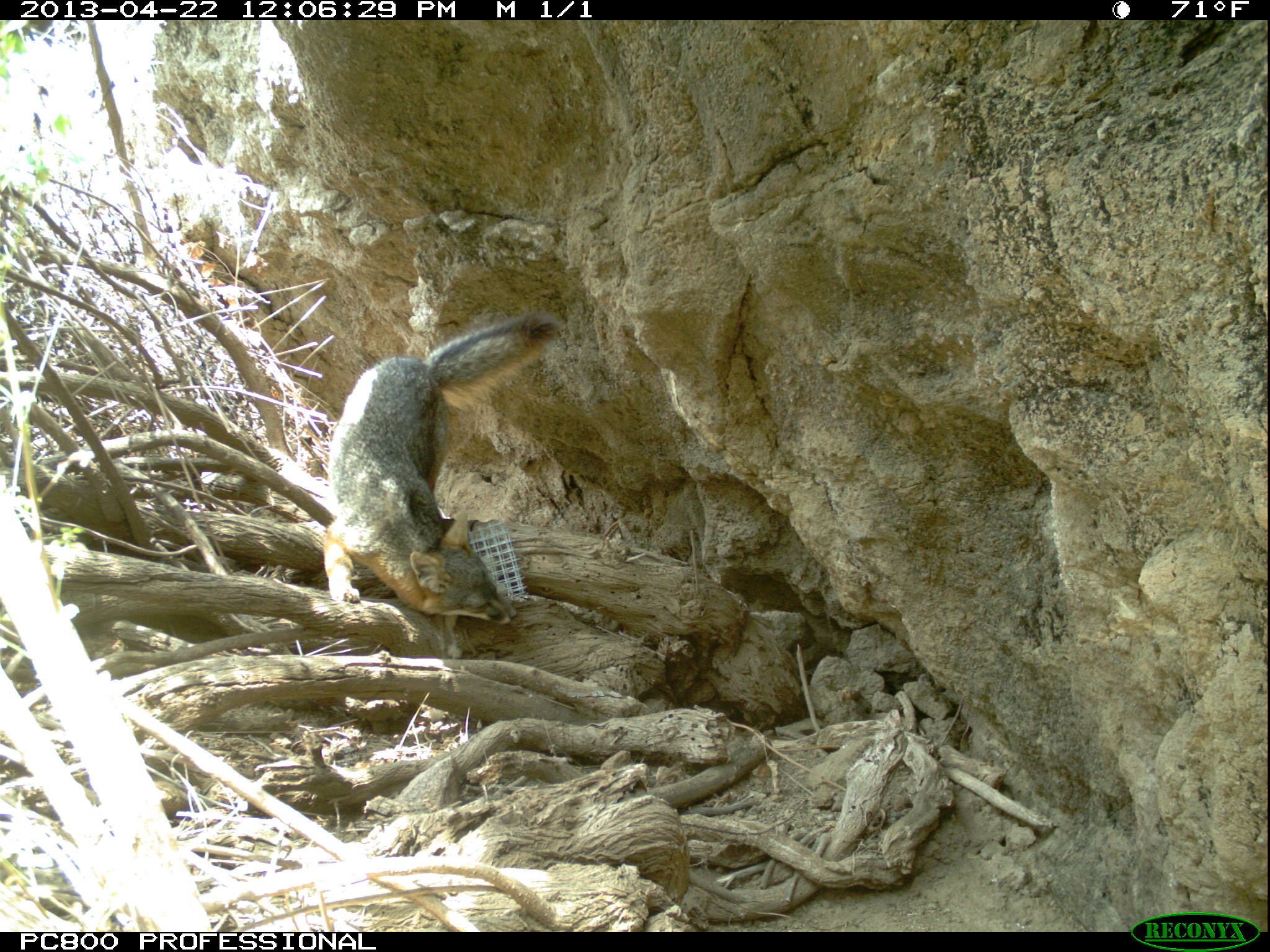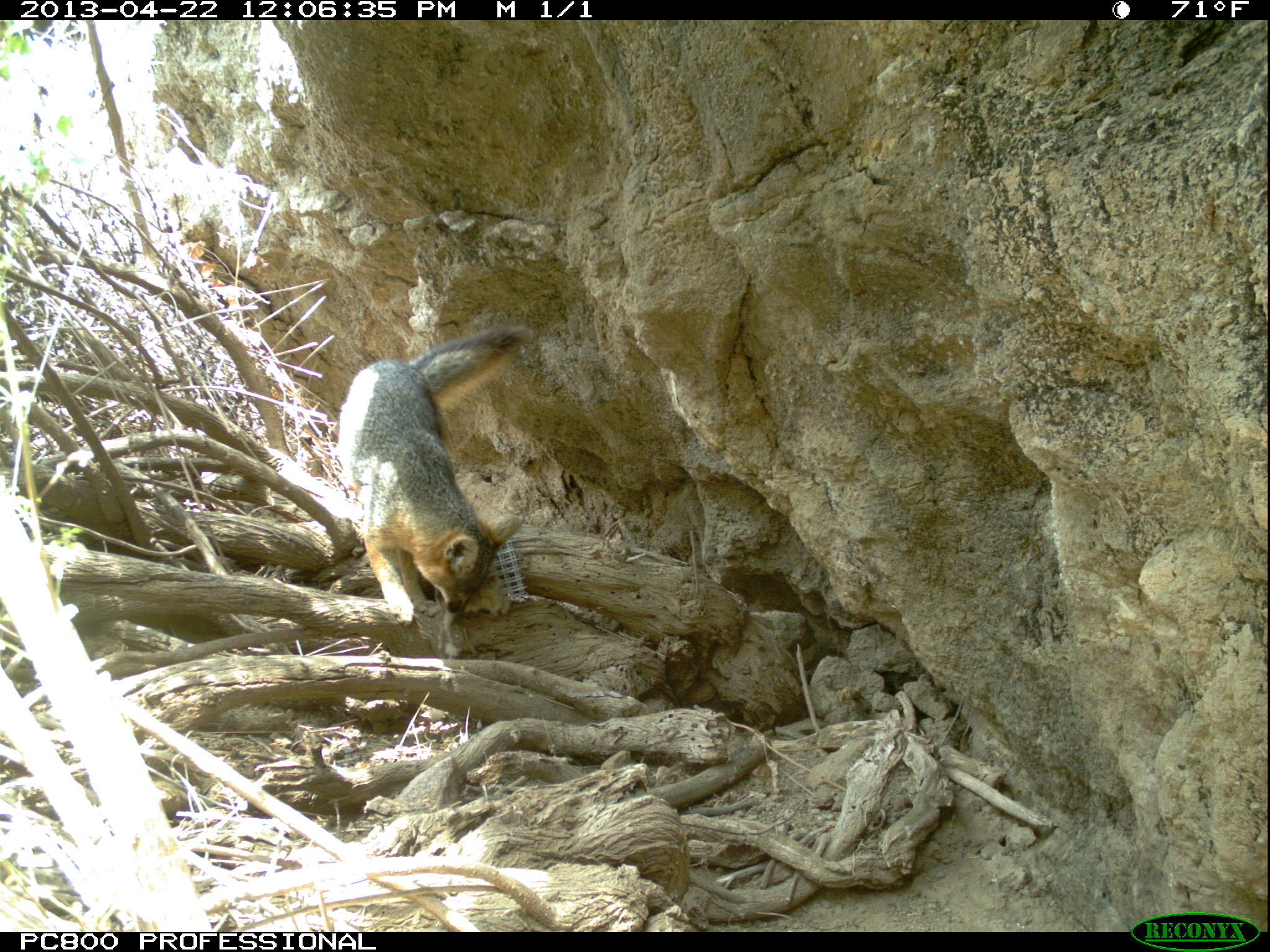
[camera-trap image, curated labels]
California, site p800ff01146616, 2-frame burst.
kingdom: Animalia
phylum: Chordata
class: Mammalia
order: Carnivora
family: Canidae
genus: Urocyon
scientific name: Urocyon littoralis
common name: island fox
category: fox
Fox (island fox) (Urocyon littoralis).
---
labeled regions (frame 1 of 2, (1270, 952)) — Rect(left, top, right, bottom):
fox: Rect(321, 306, 565, 625)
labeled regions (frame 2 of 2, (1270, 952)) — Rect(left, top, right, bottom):
fox: Rect(337, 322, 540, 625)